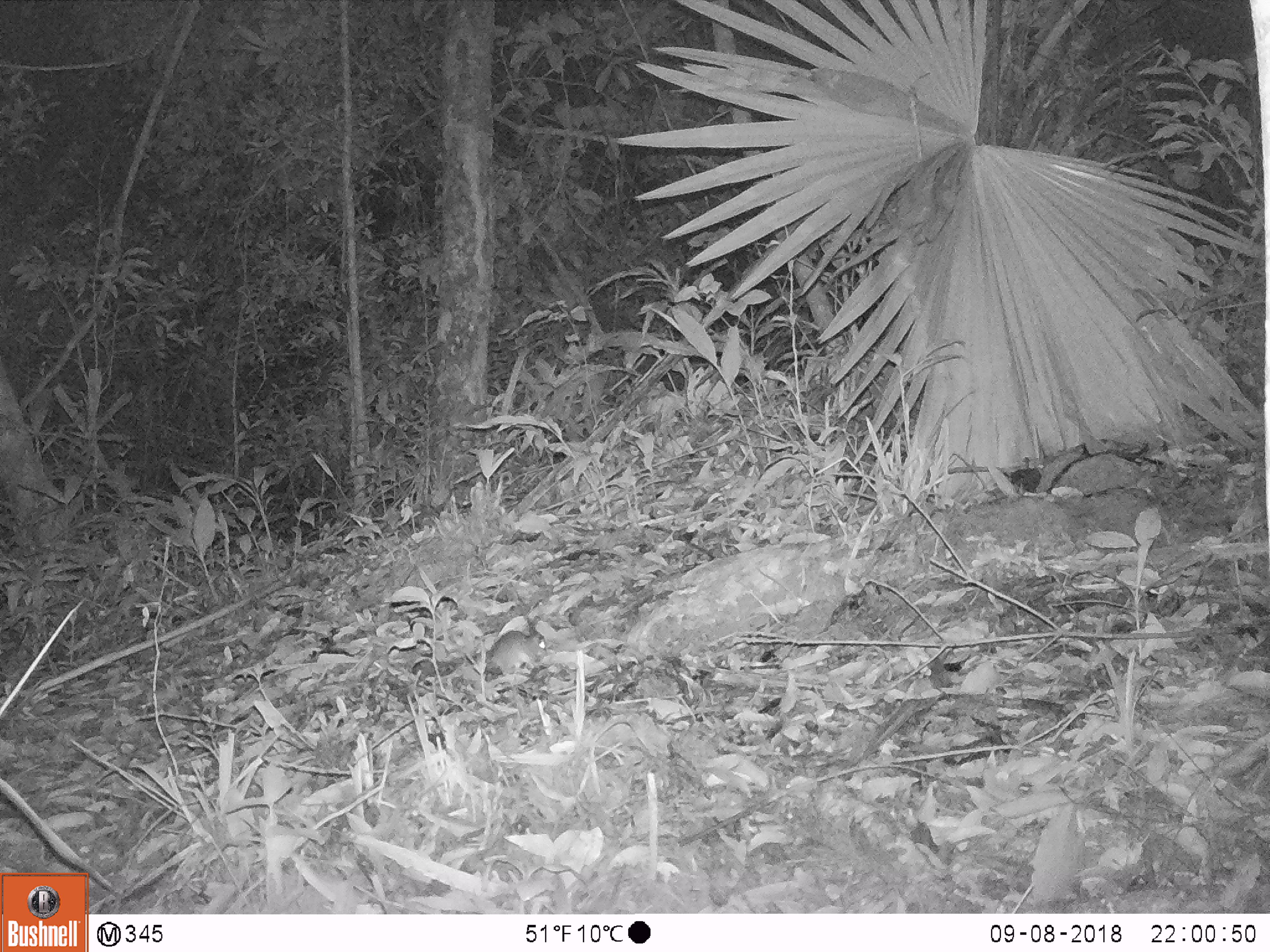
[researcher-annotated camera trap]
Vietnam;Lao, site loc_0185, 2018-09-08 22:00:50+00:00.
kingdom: Animalia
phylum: Chordata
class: Mammalia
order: Rodentia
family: Muridae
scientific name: Muridae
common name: old-world mice and rats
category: unidentified murid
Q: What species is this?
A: Unidentified murid (old-world mice and rats) (Muridae).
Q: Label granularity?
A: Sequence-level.